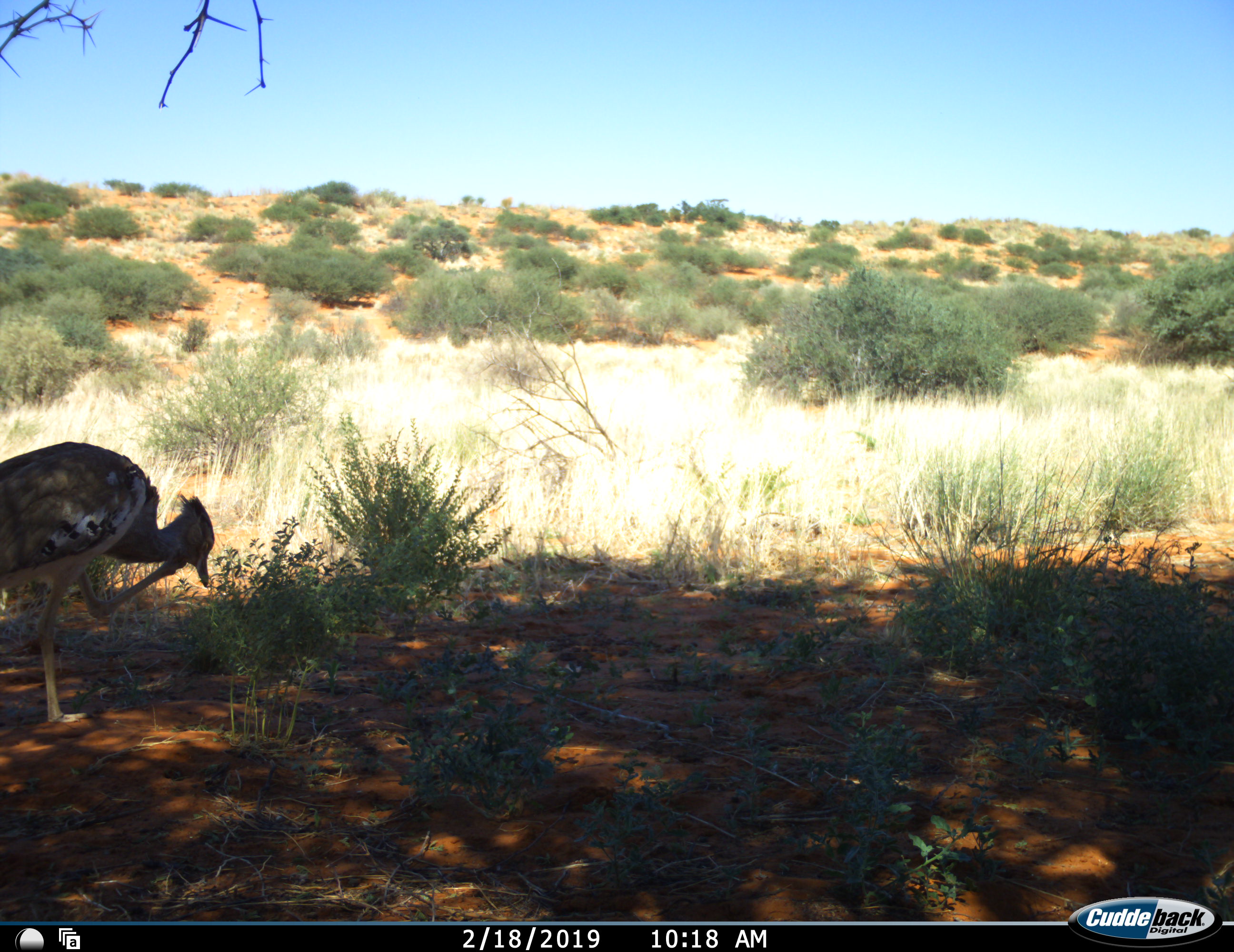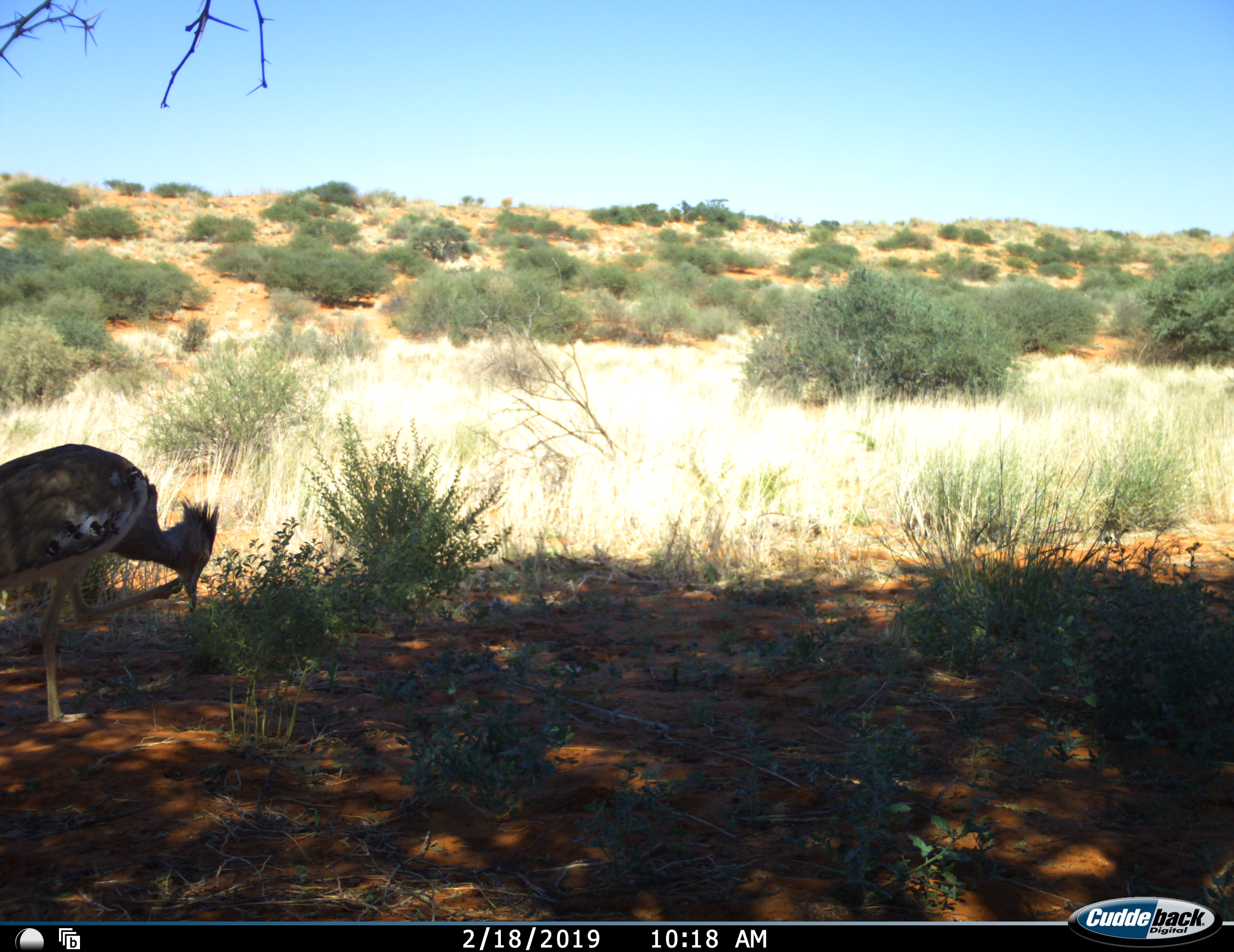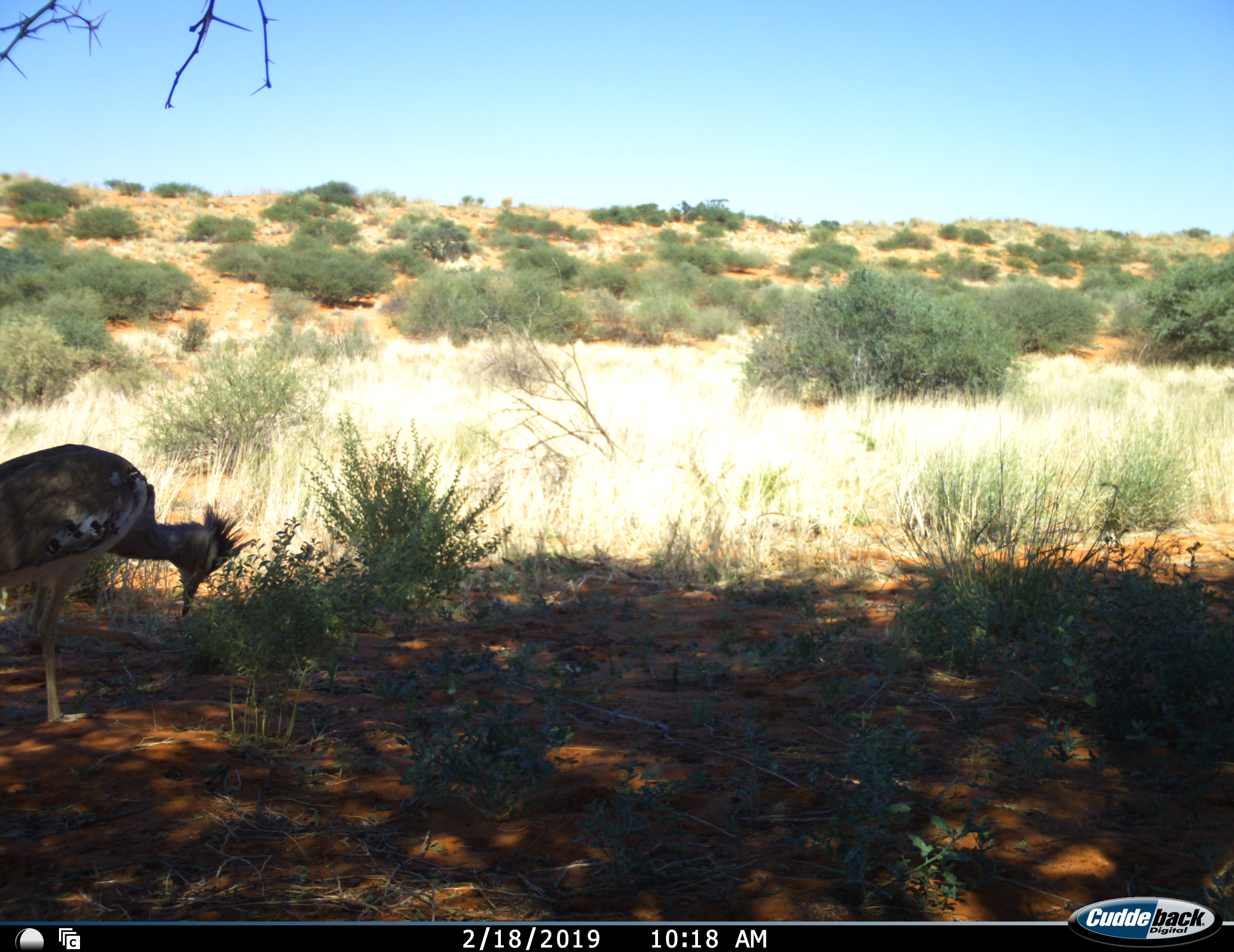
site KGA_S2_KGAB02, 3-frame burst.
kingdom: Animalia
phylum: Chordata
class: Aves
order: Otidiformes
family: Otididae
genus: Ardeotis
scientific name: Ardeotis kori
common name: kori bustard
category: bustardkori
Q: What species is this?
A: Bustardkori (kori bustard) (Ardeotis kori).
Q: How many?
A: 1.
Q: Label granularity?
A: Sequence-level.